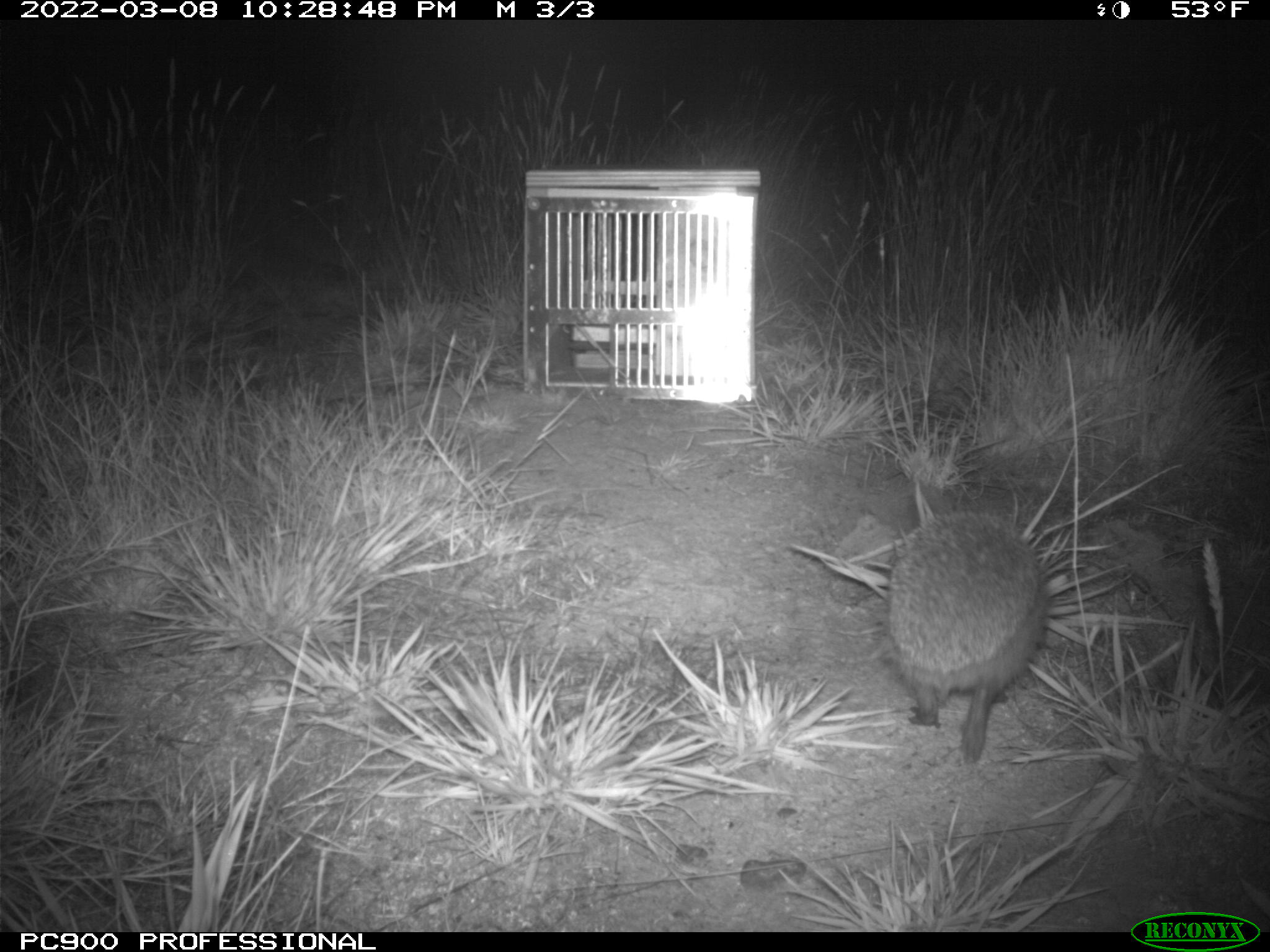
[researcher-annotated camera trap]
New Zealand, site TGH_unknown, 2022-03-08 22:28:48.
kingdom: Animalia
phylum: Chordata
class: Mammalia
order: Eulipotyphla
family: Erinaceidae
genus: Erinaceus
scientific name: Erinaceus europaeus europaeus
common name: european hedgehog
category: hedgehog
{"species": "hedgehog (european hedgehog) (Erinaceus europaeus europaeus)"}